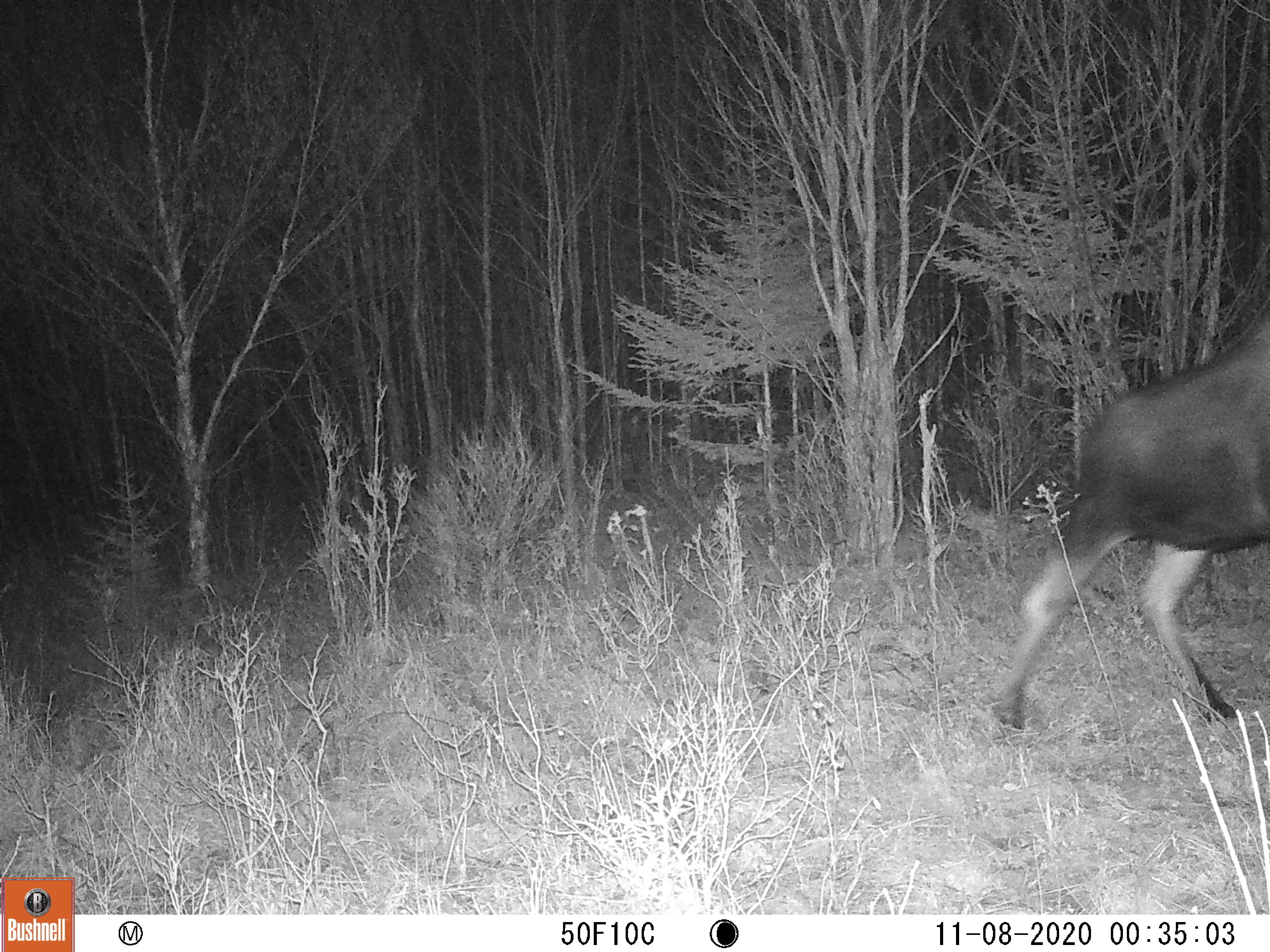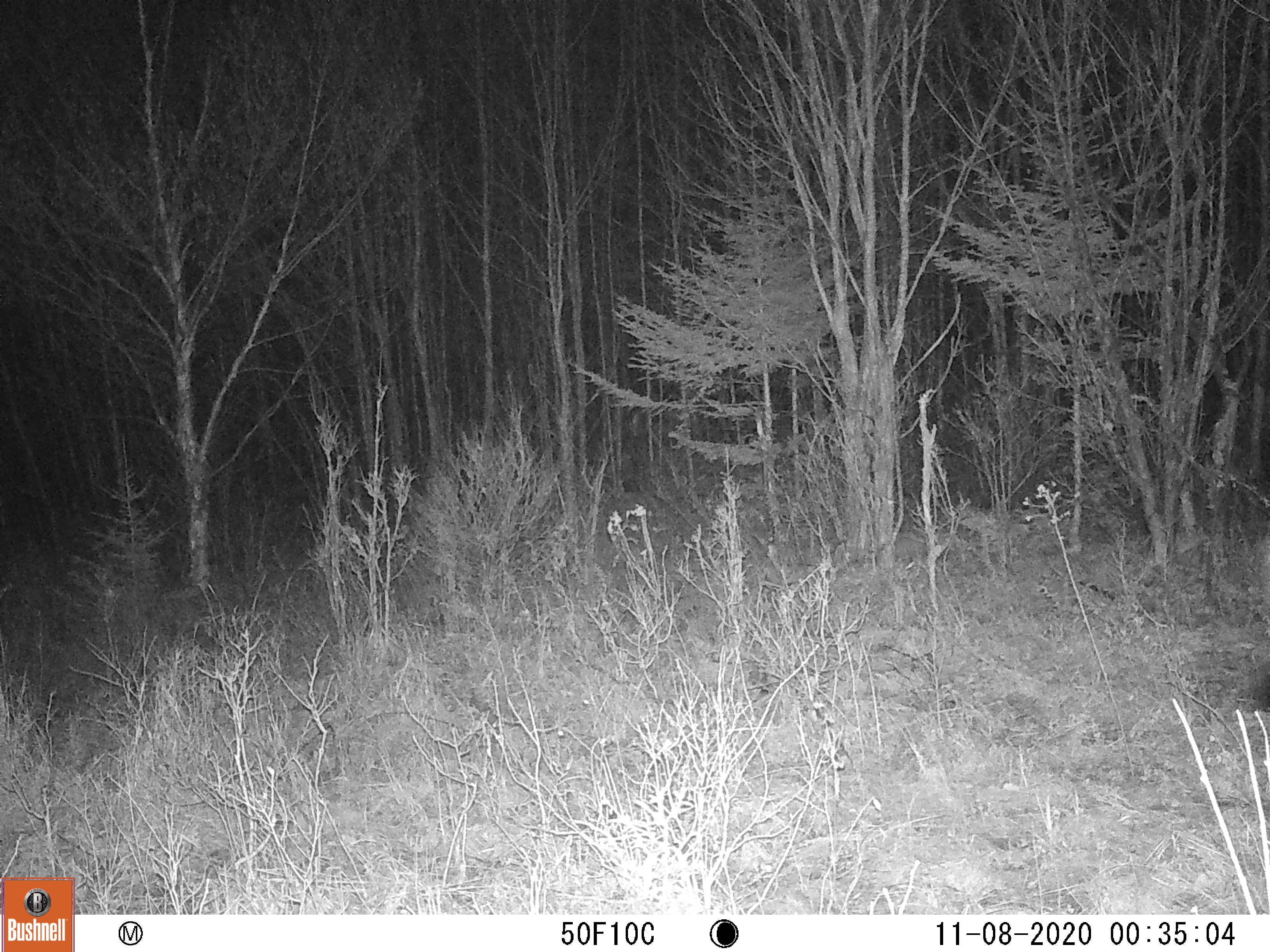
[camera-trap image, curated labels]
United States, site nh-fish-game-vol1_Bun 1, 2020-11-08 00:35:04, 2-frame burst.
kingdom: Animalia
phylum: Chordata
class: Mammalia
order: Artiodactyla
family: Cervidae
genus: Alces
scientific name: Alces alces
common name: moose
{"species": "moose (Alces alces)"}